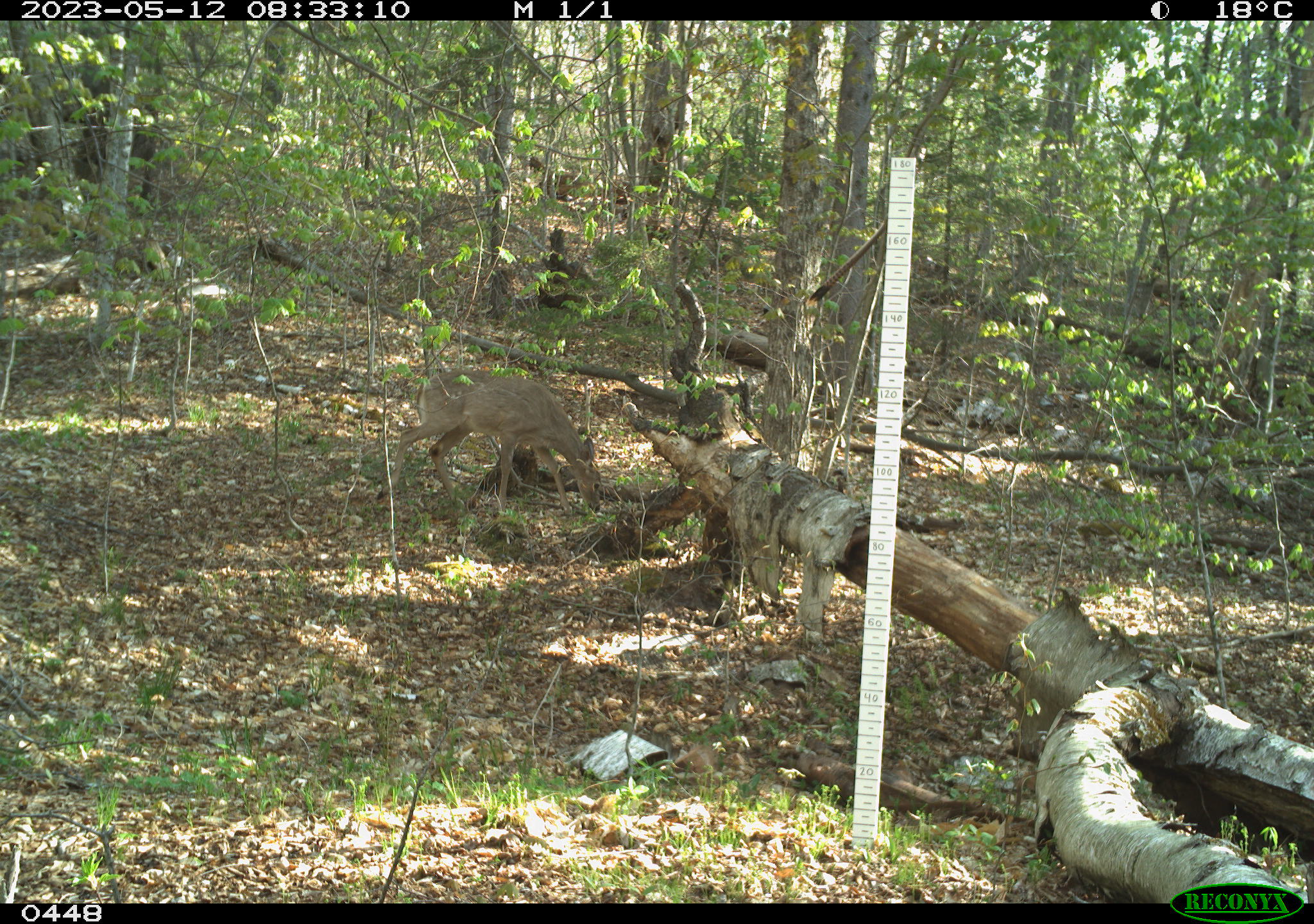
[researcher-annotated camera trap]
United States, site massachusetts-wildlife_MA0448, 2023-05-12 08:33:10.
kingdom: Animalia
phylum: Chordata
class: Mammalia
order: Artiodactyla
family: Cervidae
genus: Odocoileus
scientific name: Odocoileus virginianus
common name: white-tailed deer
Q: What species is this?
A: White-tailed deer (Odocoileus virginianus).